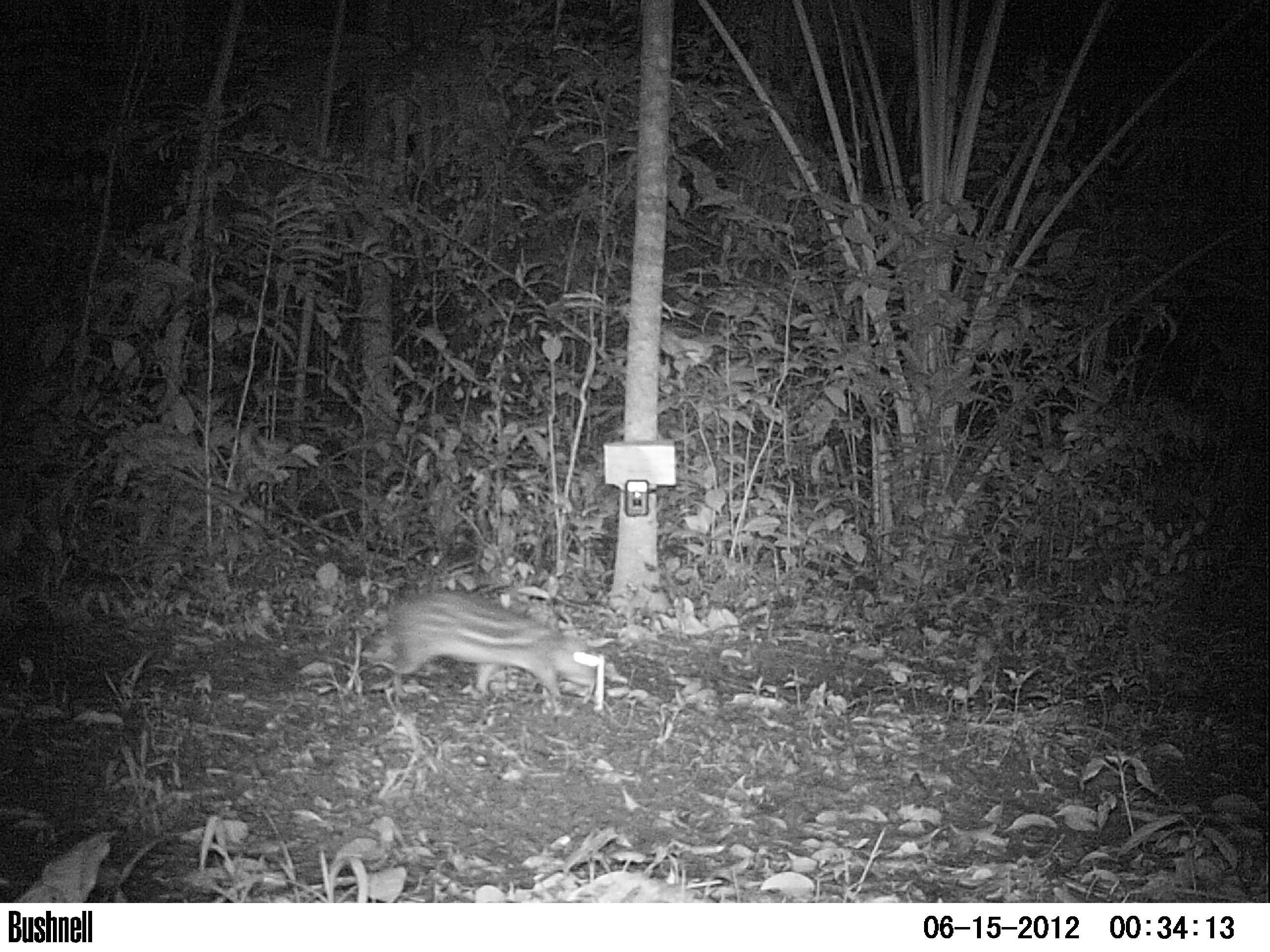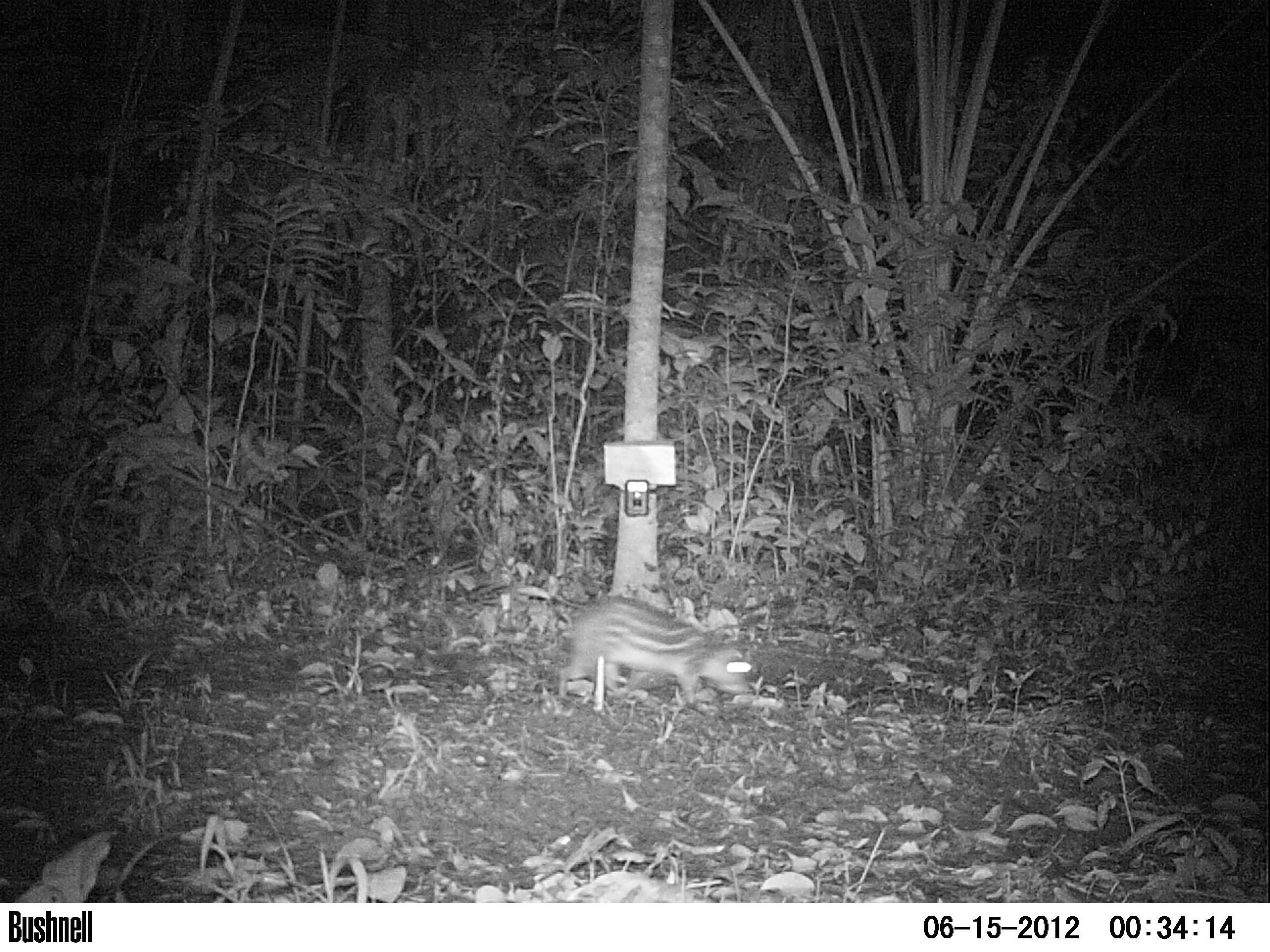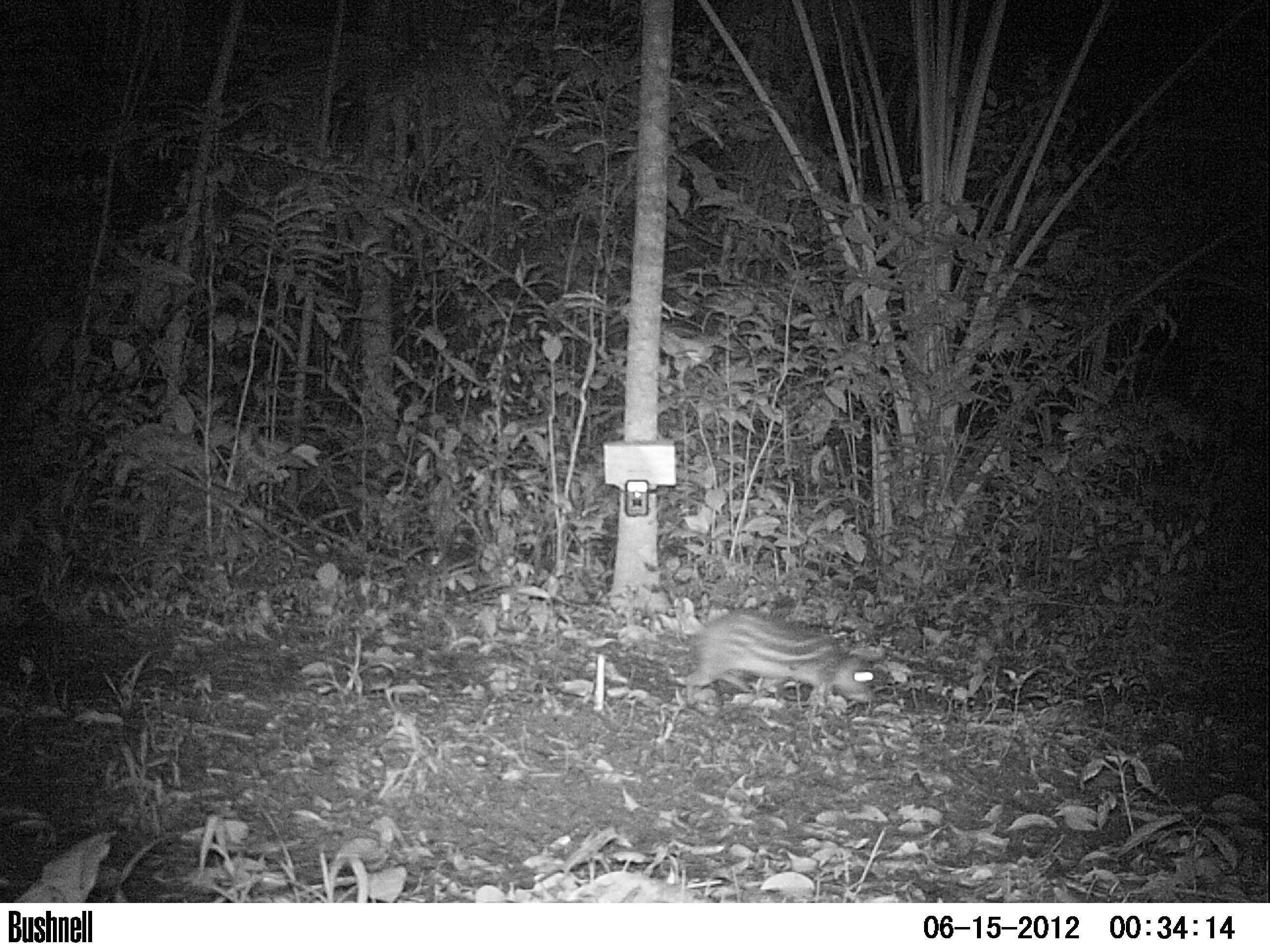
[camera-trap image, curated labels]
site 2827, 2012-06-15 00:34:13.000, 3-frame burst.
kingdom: Animalia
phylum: Chordata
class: Mammalia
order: Rodentia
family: Cuniculidae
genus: Cuniculus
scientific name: Cuniculus paca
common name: spotted paca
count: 1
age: adult